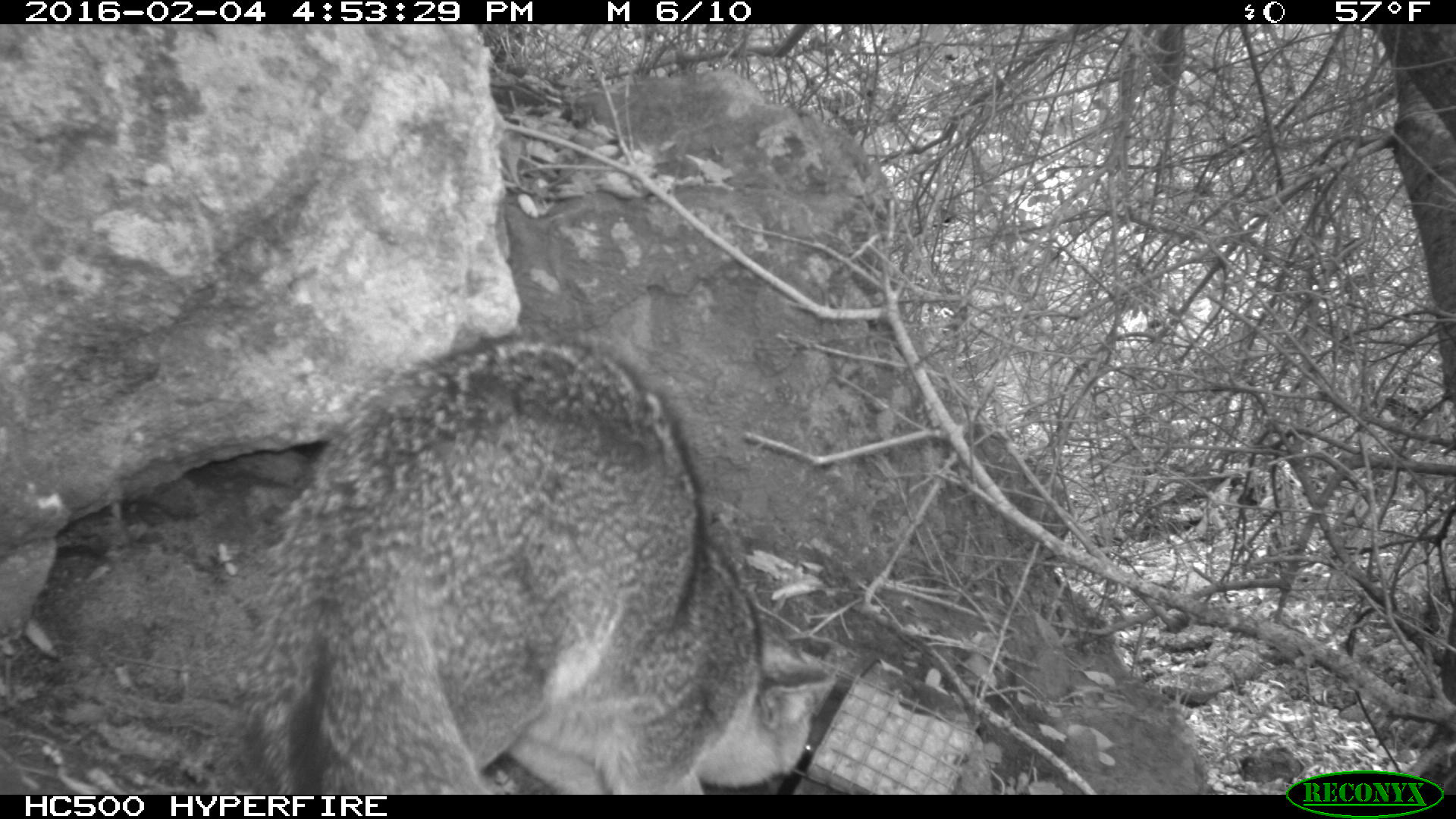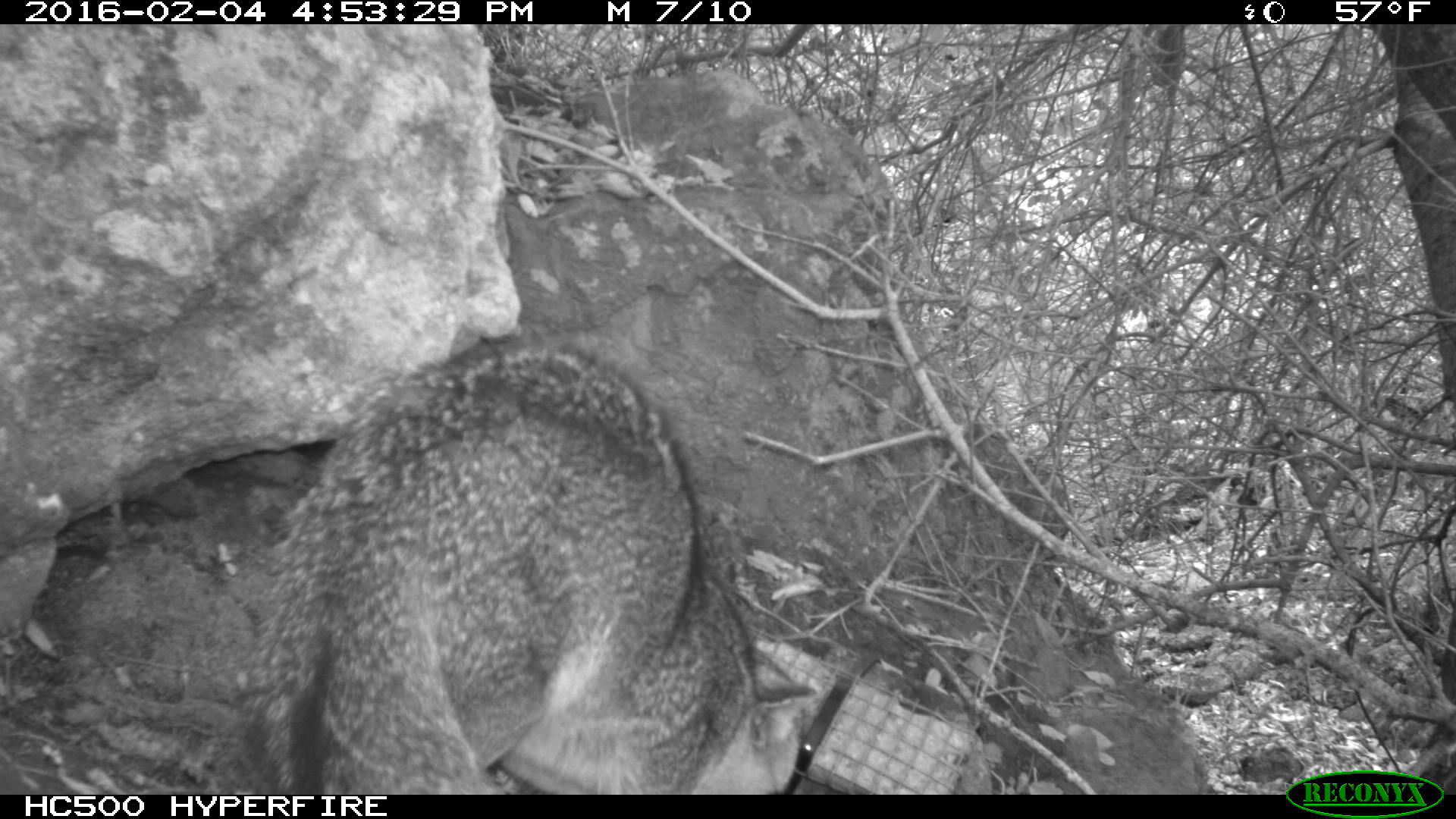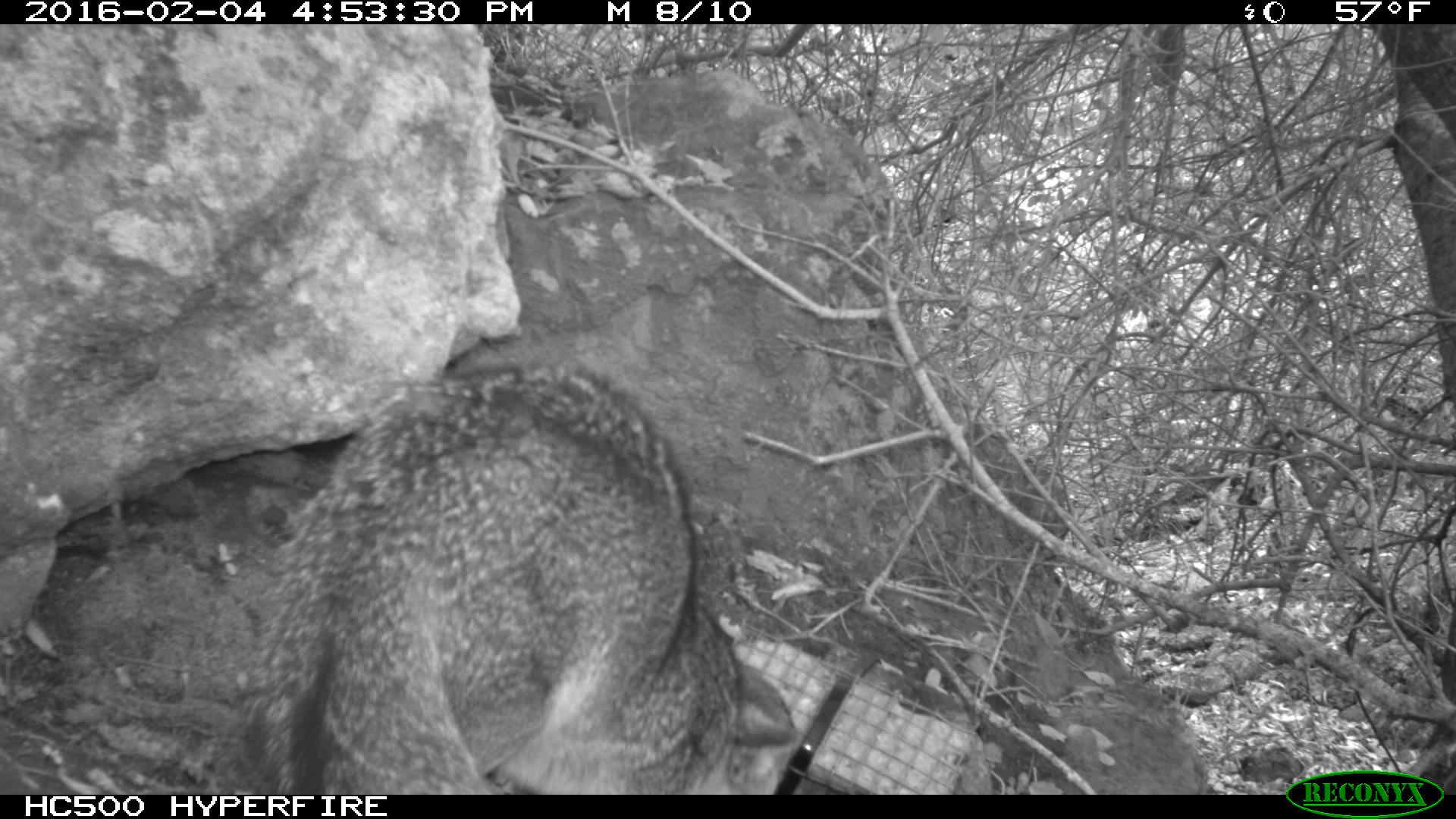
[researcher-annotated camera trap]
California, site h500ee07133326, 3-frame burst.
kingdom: Animalia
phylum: Chordata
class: Mammalia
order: Carnivora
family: Canidae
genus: Urocyon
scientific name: Urocyon littoralis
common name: island fox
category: fox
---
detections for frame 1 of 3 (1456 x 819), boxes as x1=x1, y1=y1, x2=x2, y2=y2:
fox: x1=237, y1=324, x2=839, y2=793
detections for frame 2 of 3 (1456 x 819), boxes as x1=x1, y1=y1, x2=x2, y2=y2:
fox: x1=253, y1=347, x2=816, y2=794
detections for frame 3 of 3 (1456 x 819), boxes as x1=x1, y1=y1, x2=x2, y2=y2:
fox: x1=243, y1=369, x2=799, y2=794